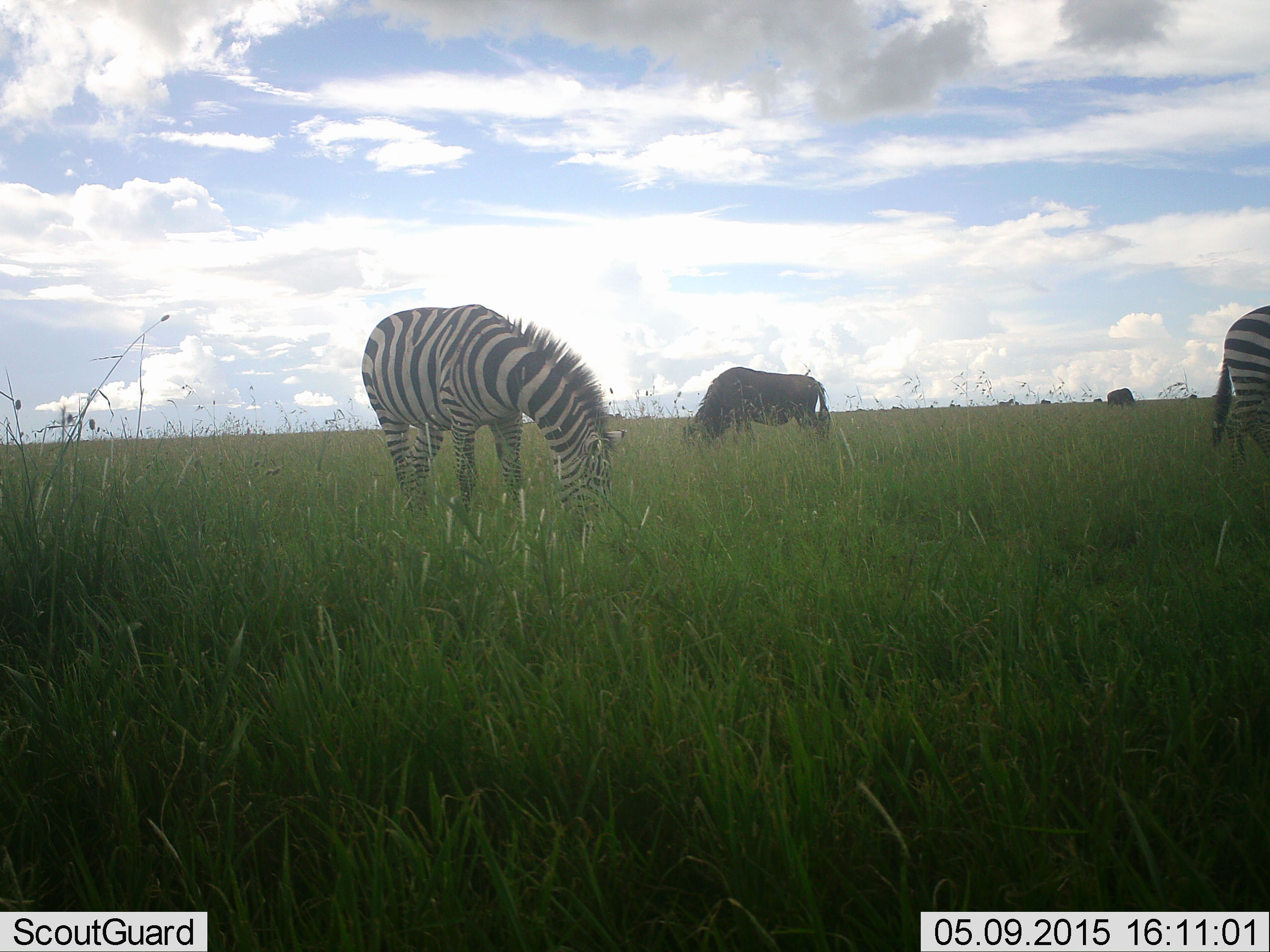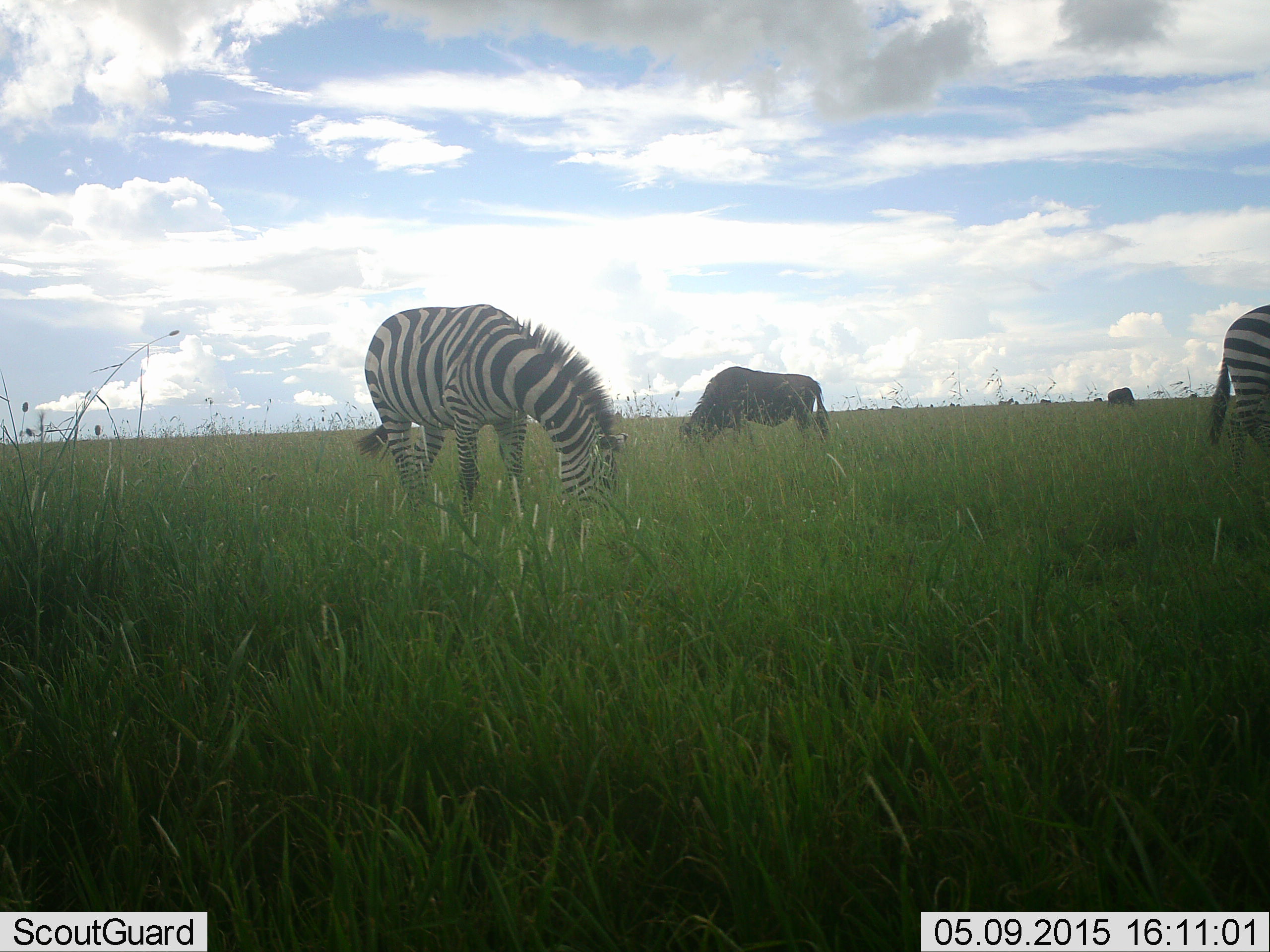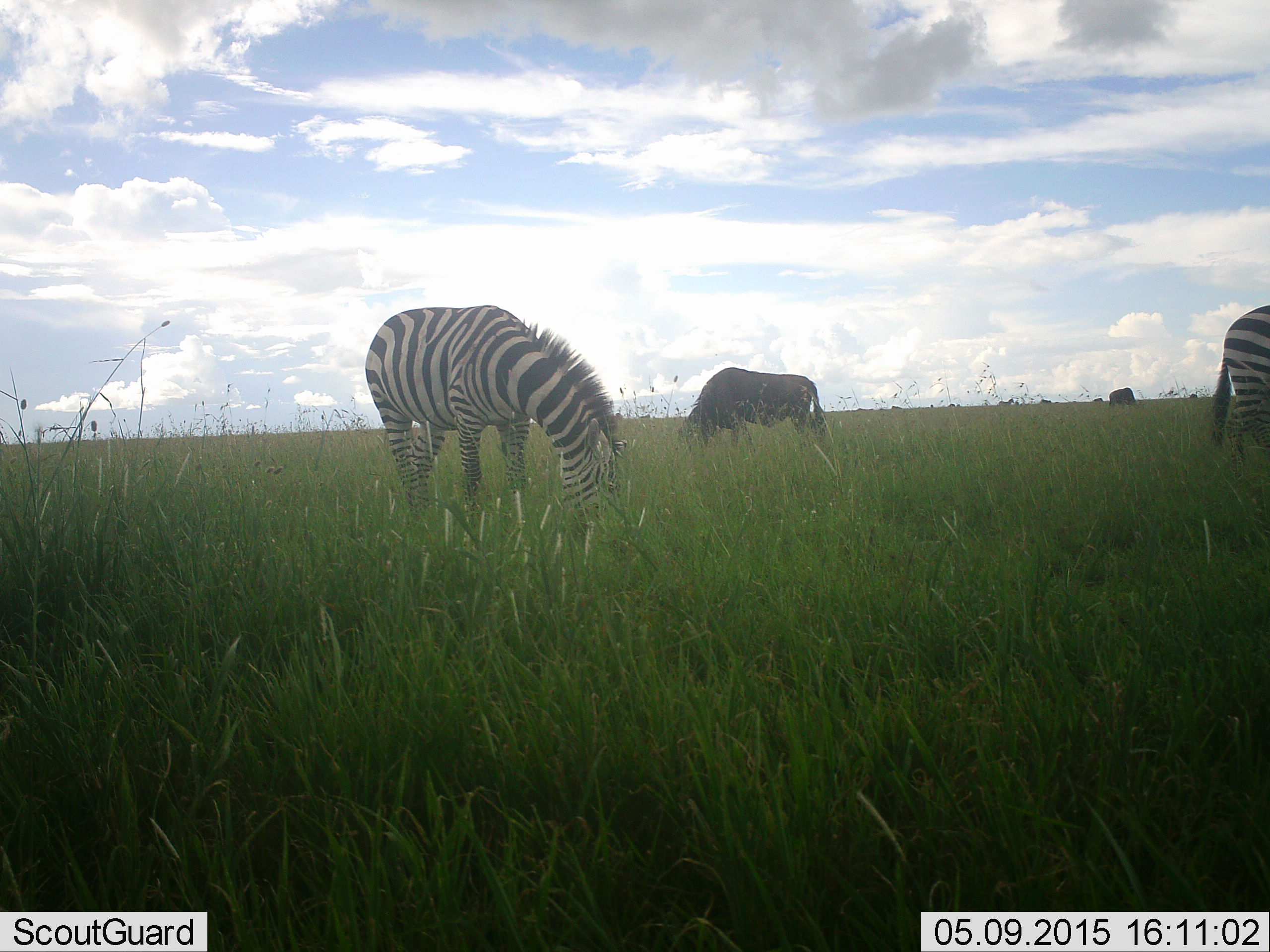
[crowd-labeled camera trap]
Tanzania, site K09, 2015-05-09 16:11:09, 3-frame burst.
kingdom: Animalia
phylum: Chordata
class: Mammalia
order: Artiodactyla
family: Bovidae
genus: Connochaetes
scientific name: Connochaetes taurinus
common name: blue wildebeest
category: wildebeest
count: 2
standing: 20%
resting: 0%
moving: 0%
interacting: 0%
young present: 0%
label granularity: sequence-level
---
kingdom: Animalia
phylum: Chordata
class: Mammalia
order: Perissodactyla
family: Equidae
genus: Equus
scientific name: Equus quagga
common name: plains zebra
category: zebra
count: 2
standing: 7%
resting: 0%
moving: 0%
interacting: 0%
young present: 0%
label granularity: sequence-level